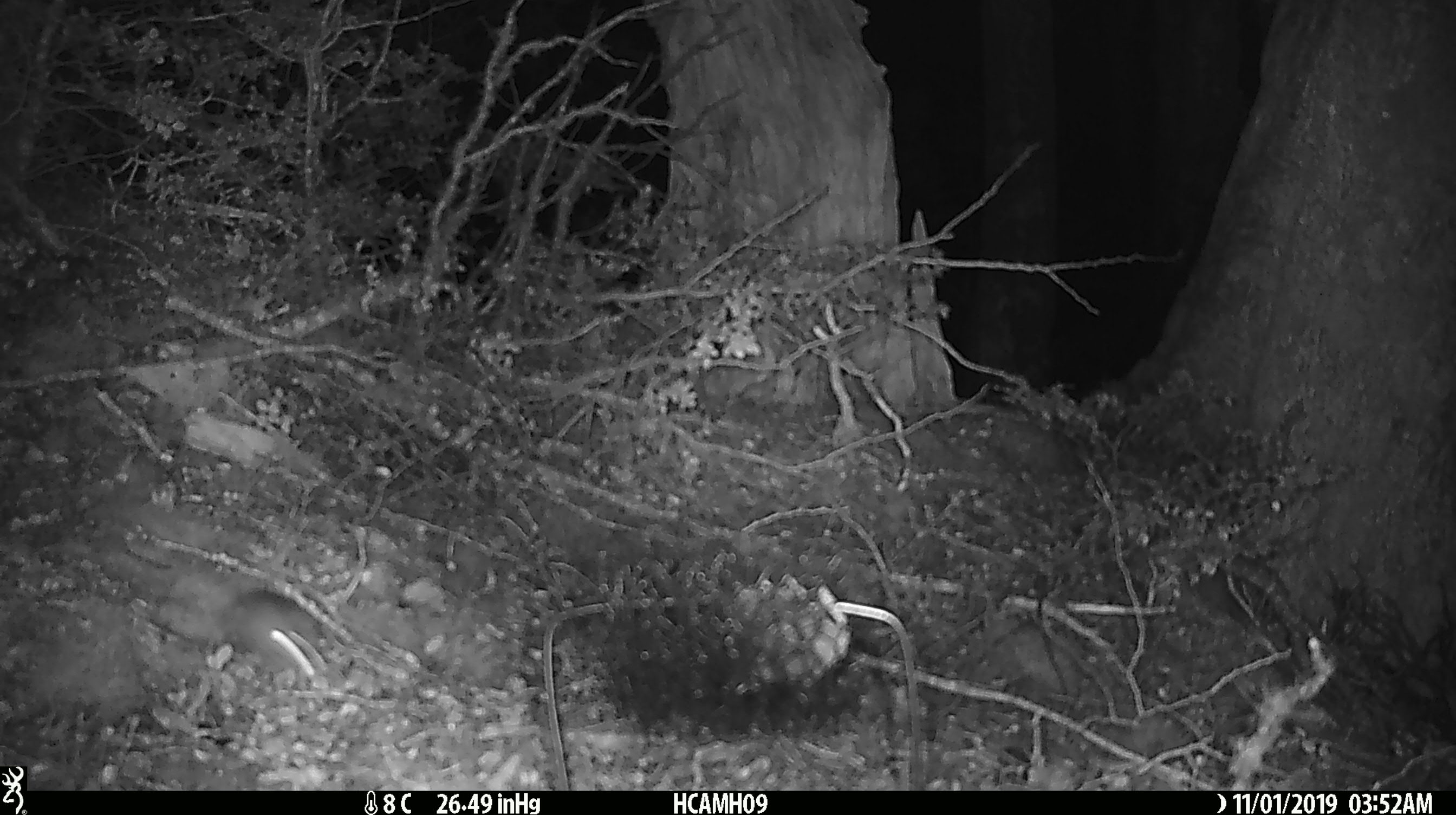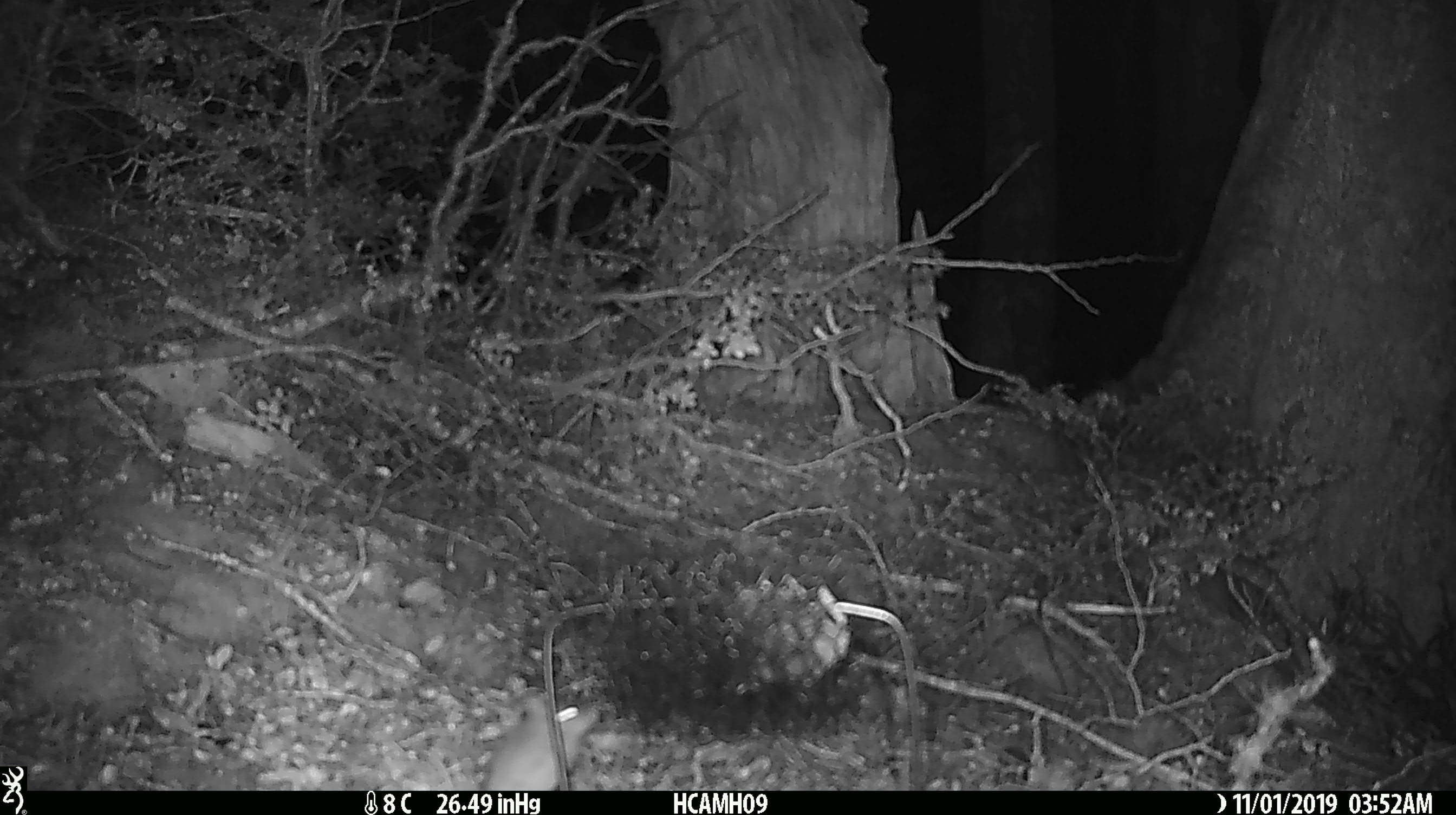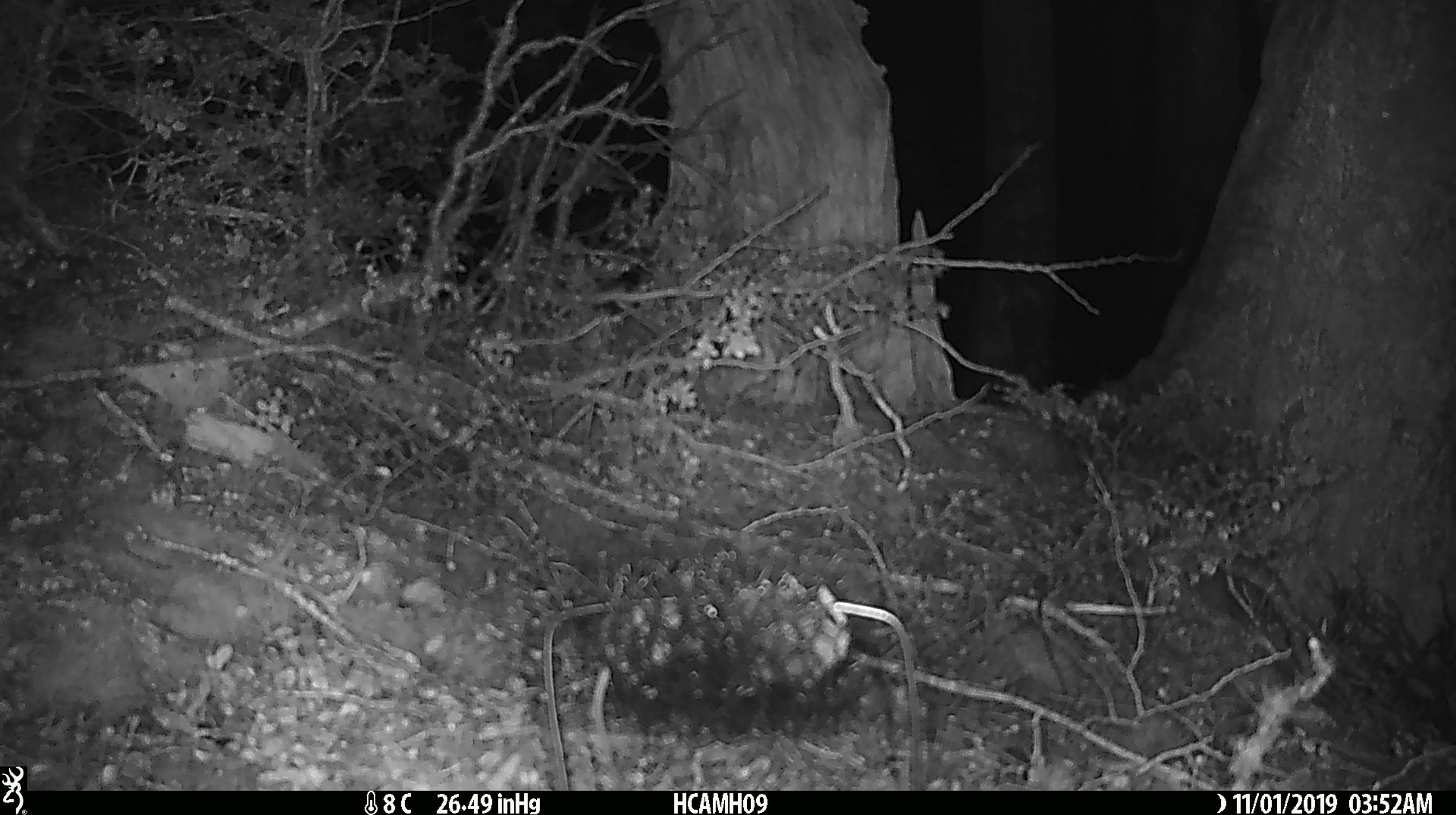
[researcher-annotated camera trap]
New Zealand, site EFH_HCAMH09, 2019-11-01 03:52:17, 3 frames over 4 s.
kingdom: Animalia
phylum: Chordata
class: Mammalia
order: Rodentia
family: Muridae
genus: Mus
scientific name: Mus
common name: mouse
Mouse (Mus).